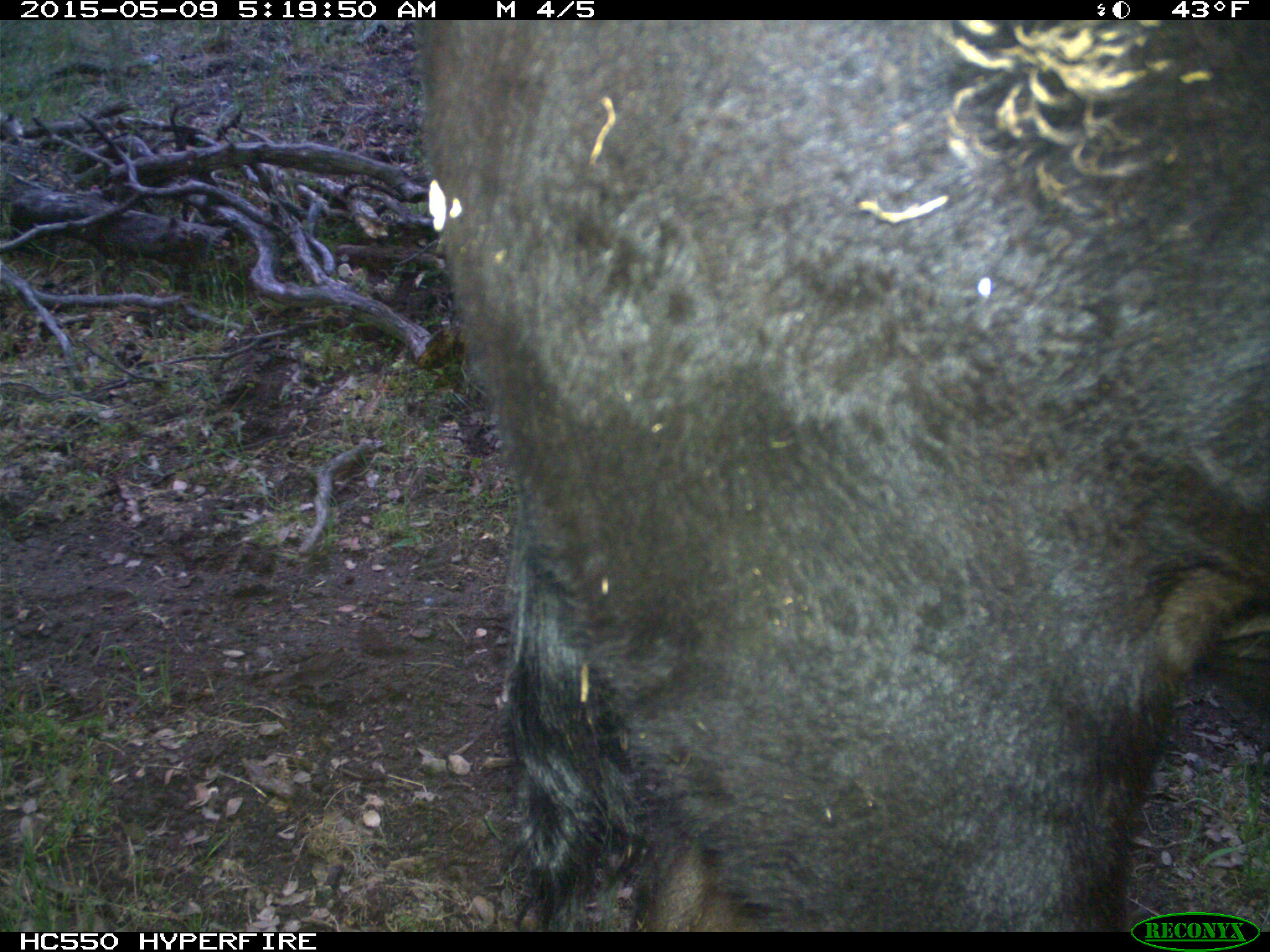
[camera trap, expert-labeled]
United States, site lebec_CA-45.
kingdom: Animalia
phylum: Chordata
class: Mammalia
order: Artiodactyla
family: Bovidae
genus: Bos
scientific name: Bos taurus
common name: domestic cow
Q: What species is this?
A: Bos taurus (domestic cow).